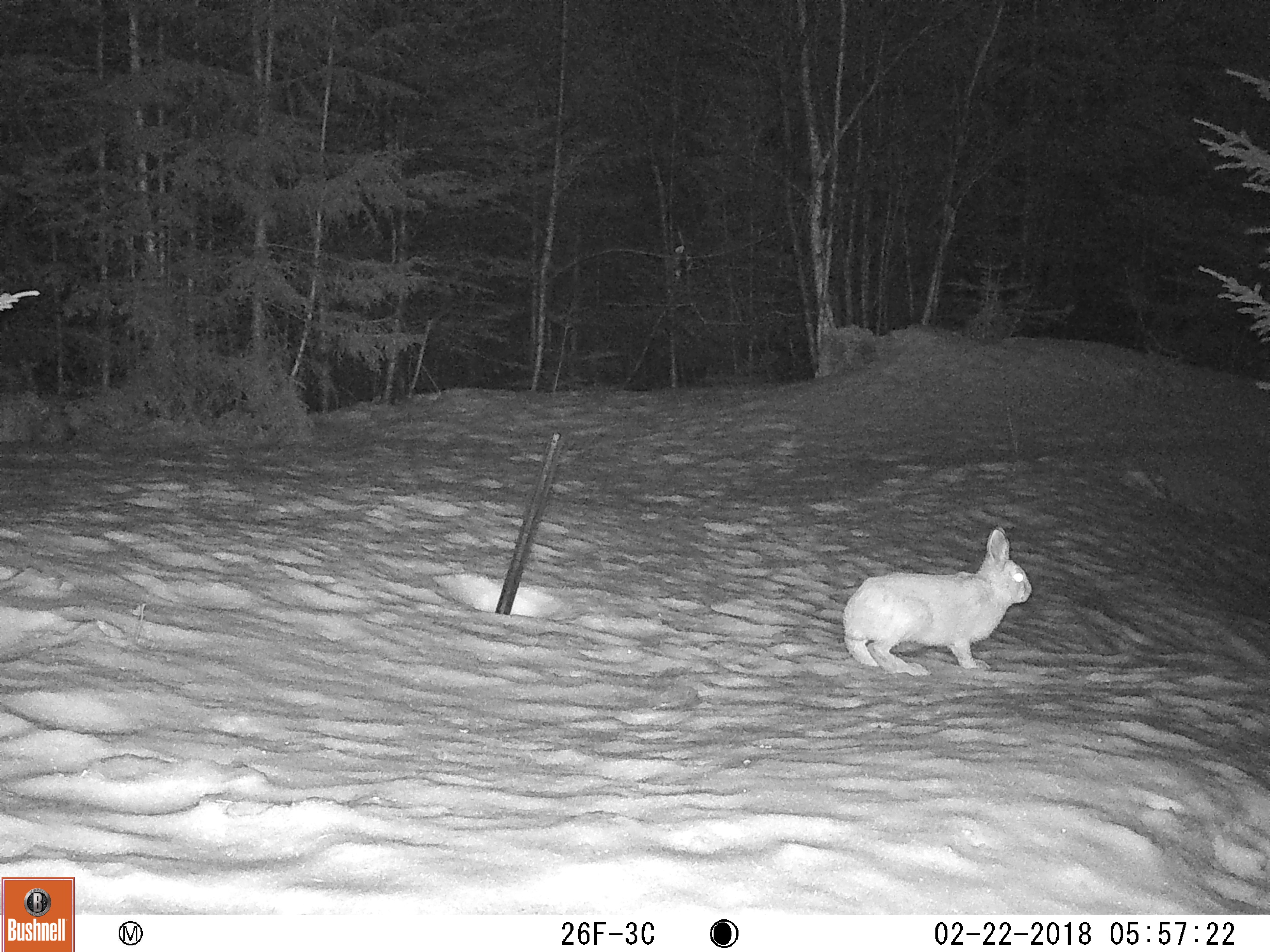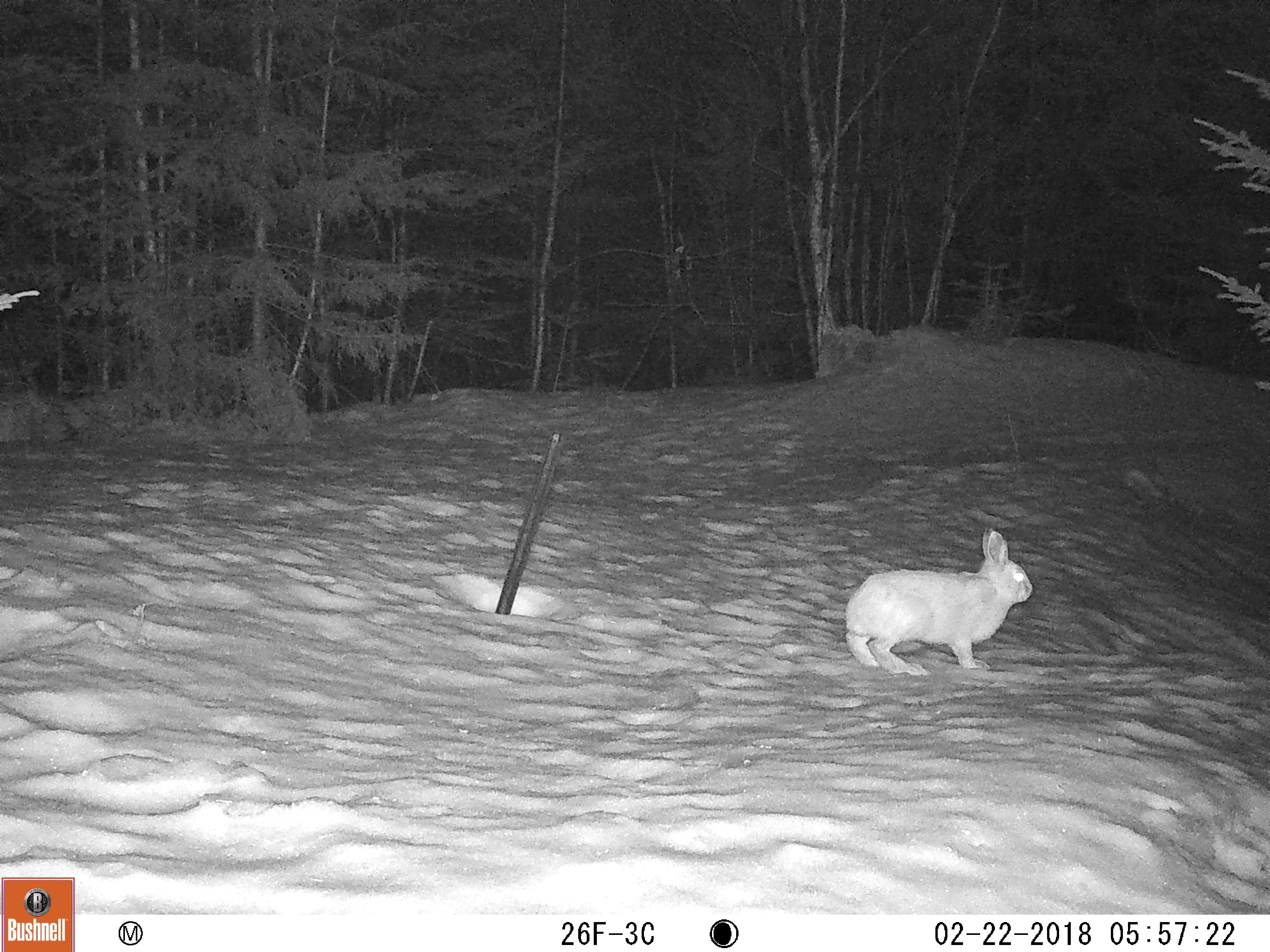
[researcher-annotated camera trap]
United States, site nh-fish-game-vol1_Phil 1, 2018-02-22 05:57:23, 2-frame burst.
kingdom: Animalia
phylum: Chordata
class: Mammalia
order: Lagomorpha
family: Leporidae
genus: Lepus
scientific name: Lepus americanus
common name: snowshoe hare